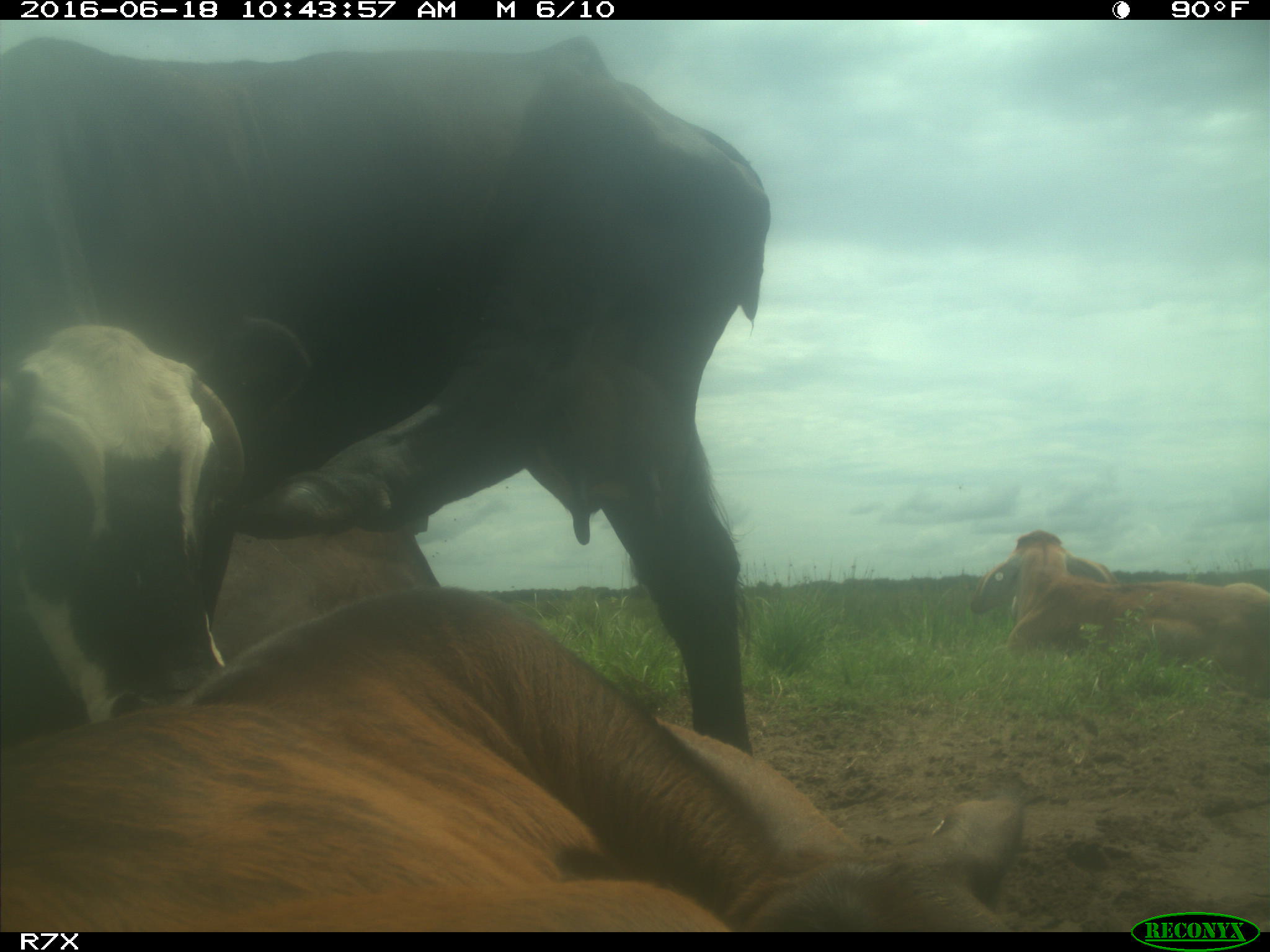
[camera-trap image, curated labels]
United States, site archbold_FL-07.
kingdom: Animalia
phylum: Chordata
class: Mammalia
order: Artiodactyla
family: Bovidae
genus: Bos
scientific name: Bos taurus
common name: domestic cow